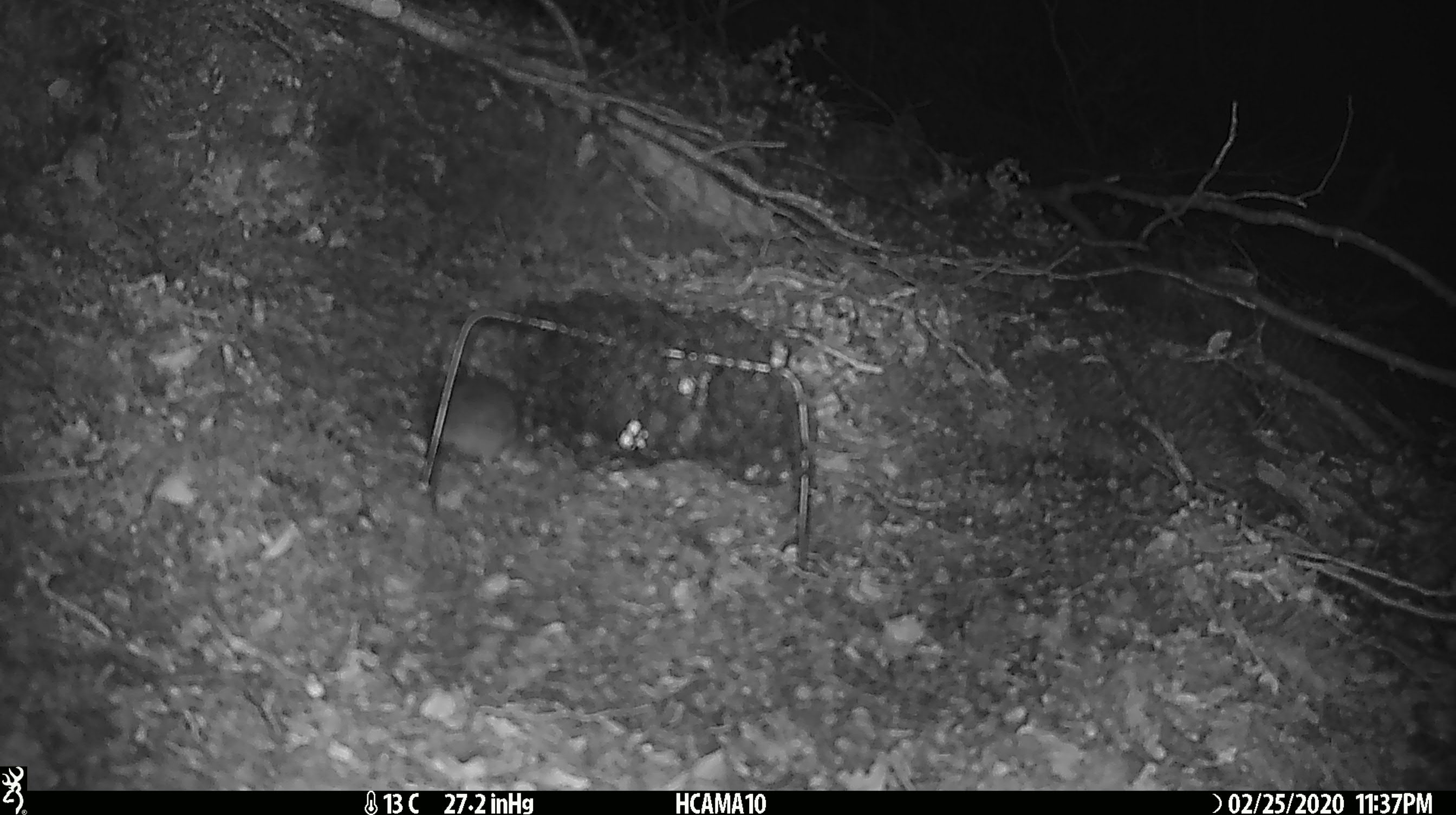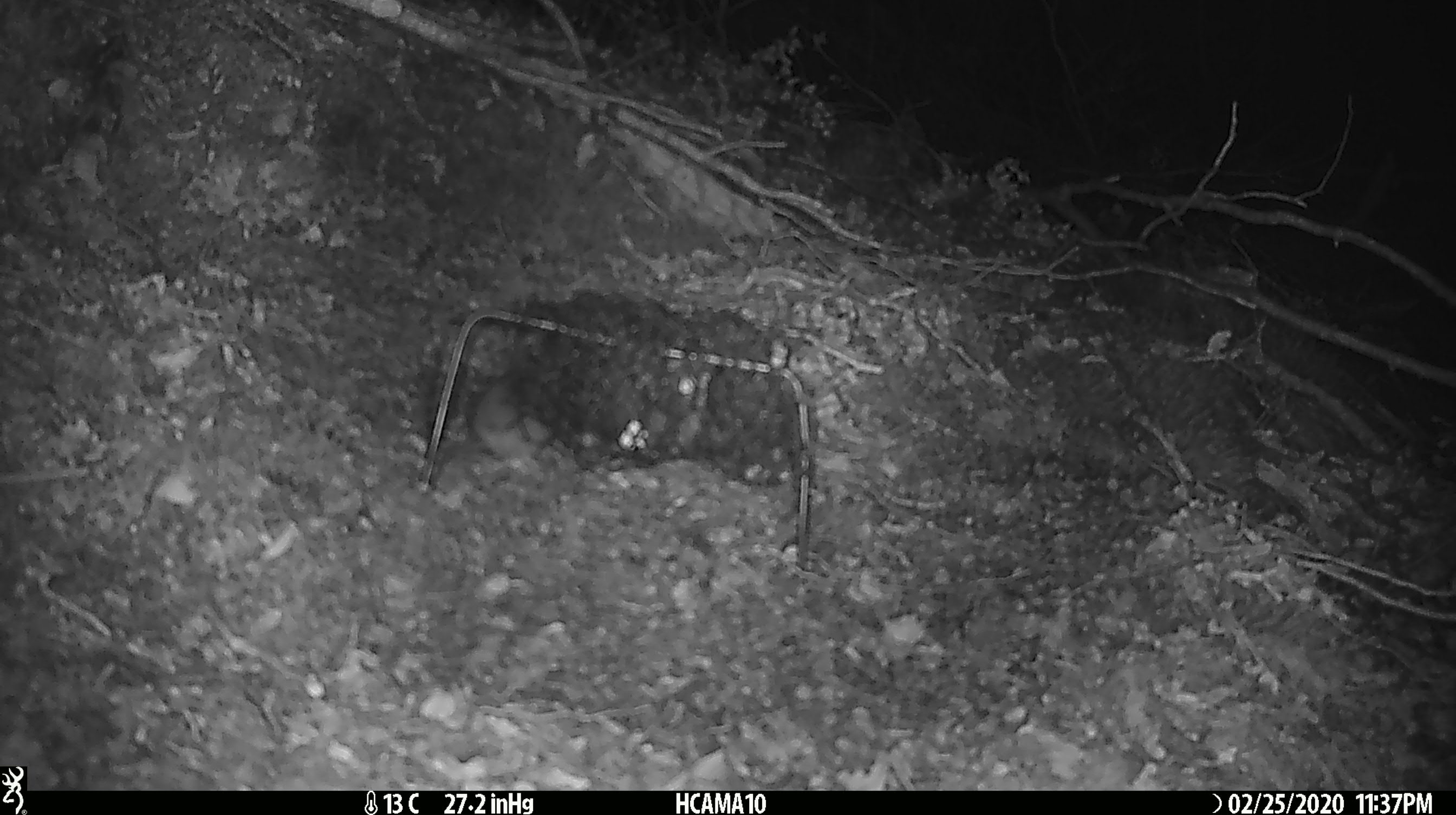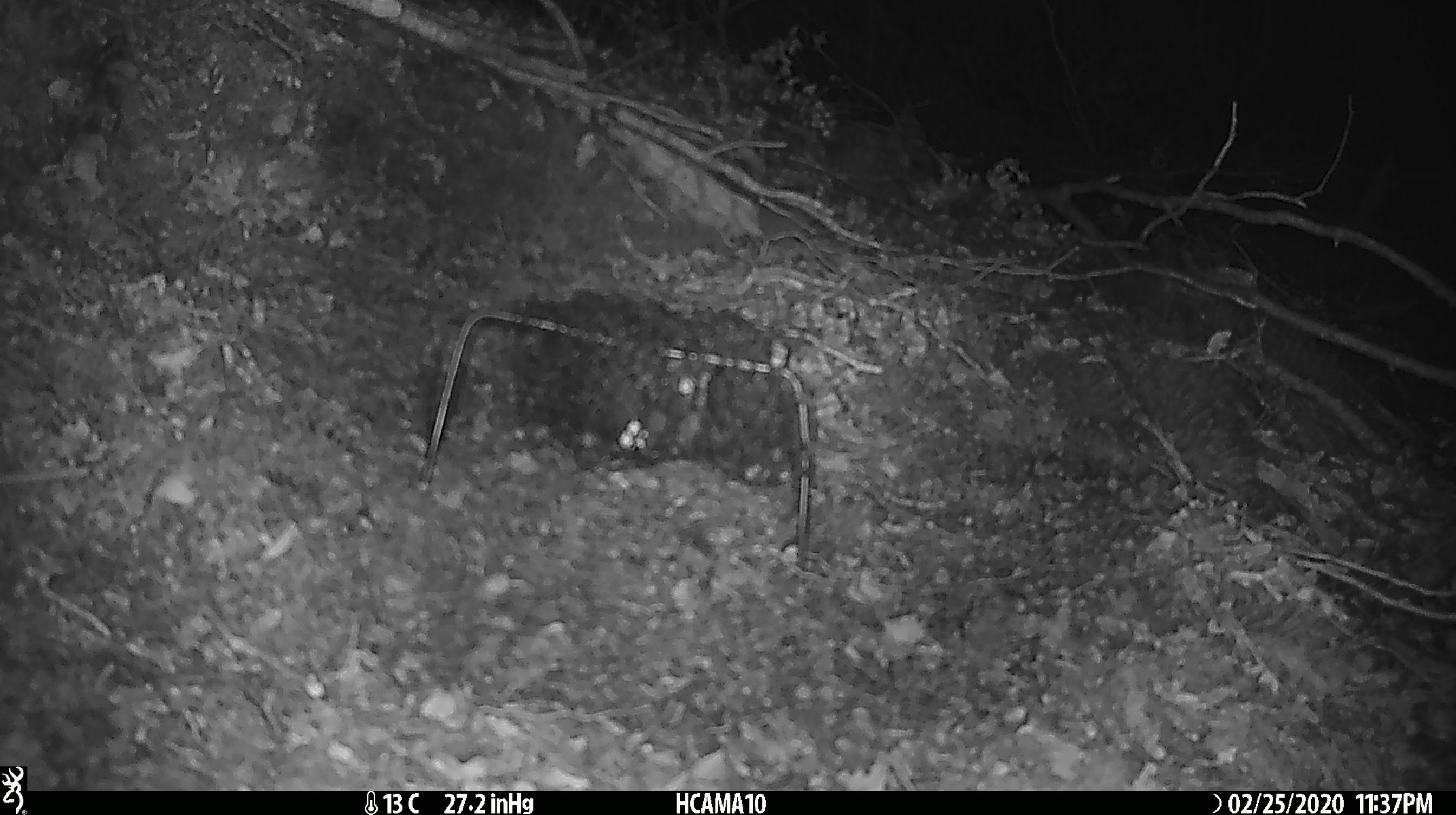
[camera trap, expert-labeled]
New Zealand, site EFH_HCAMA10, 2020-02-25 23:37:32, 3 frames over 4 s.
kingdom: Animalia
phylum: Chordata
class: Mammalia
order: Rodentia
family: Muridae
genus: Mus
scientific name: Mus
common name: mouse